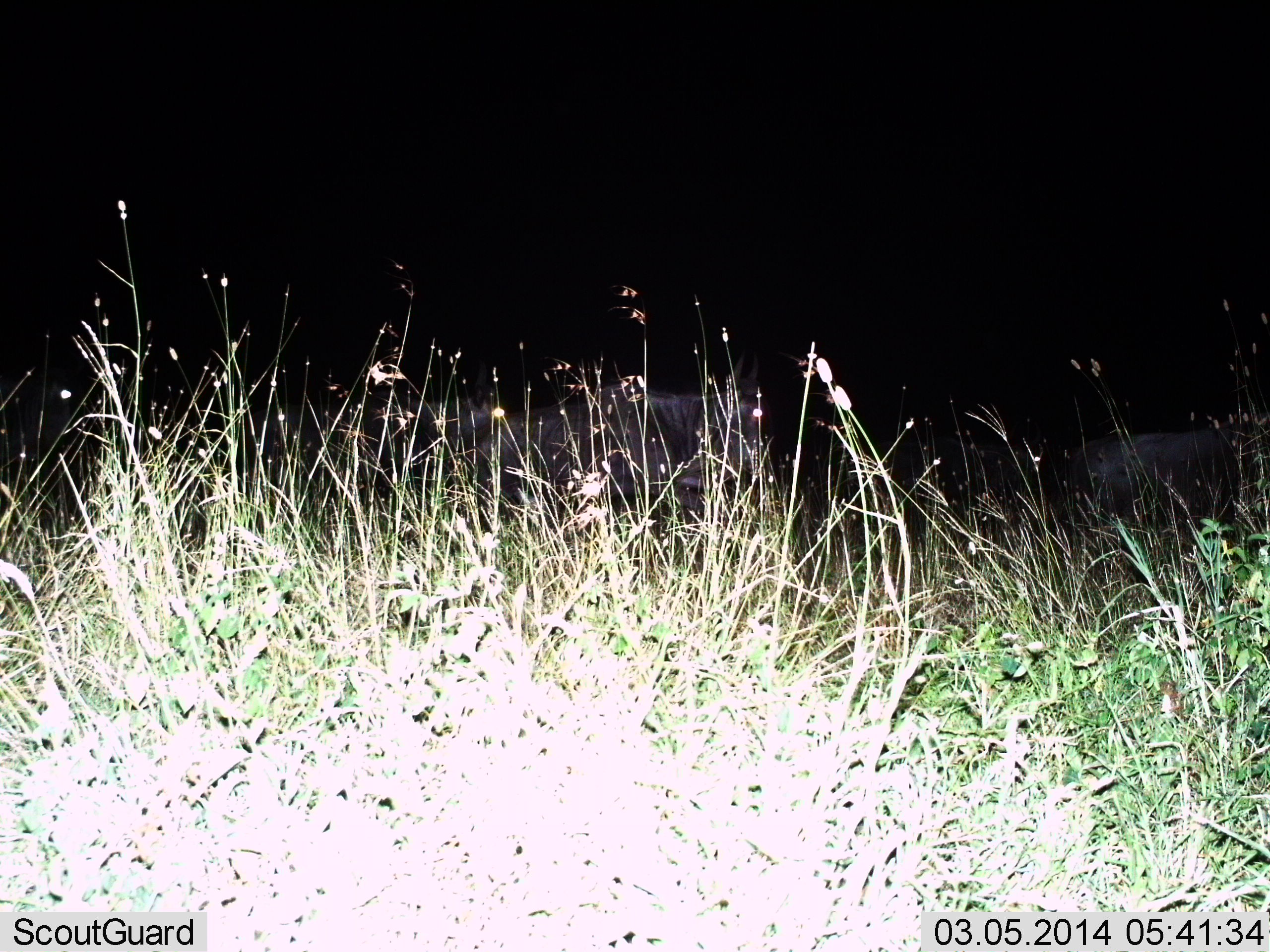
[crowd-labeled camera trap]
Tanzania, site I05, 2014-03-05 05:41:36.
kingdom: Animalia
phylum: Chordata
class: Mammalia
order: Artiodactyla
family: Bovidae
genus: Connochaetes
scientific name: Connochaetes taurinus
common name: blue wildebeest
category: wildebeest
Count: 3.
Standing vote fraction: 38%.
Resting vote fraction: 0%.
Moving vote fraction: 62%.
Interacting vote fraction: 0%.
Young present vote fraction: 0%.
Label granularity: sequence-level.